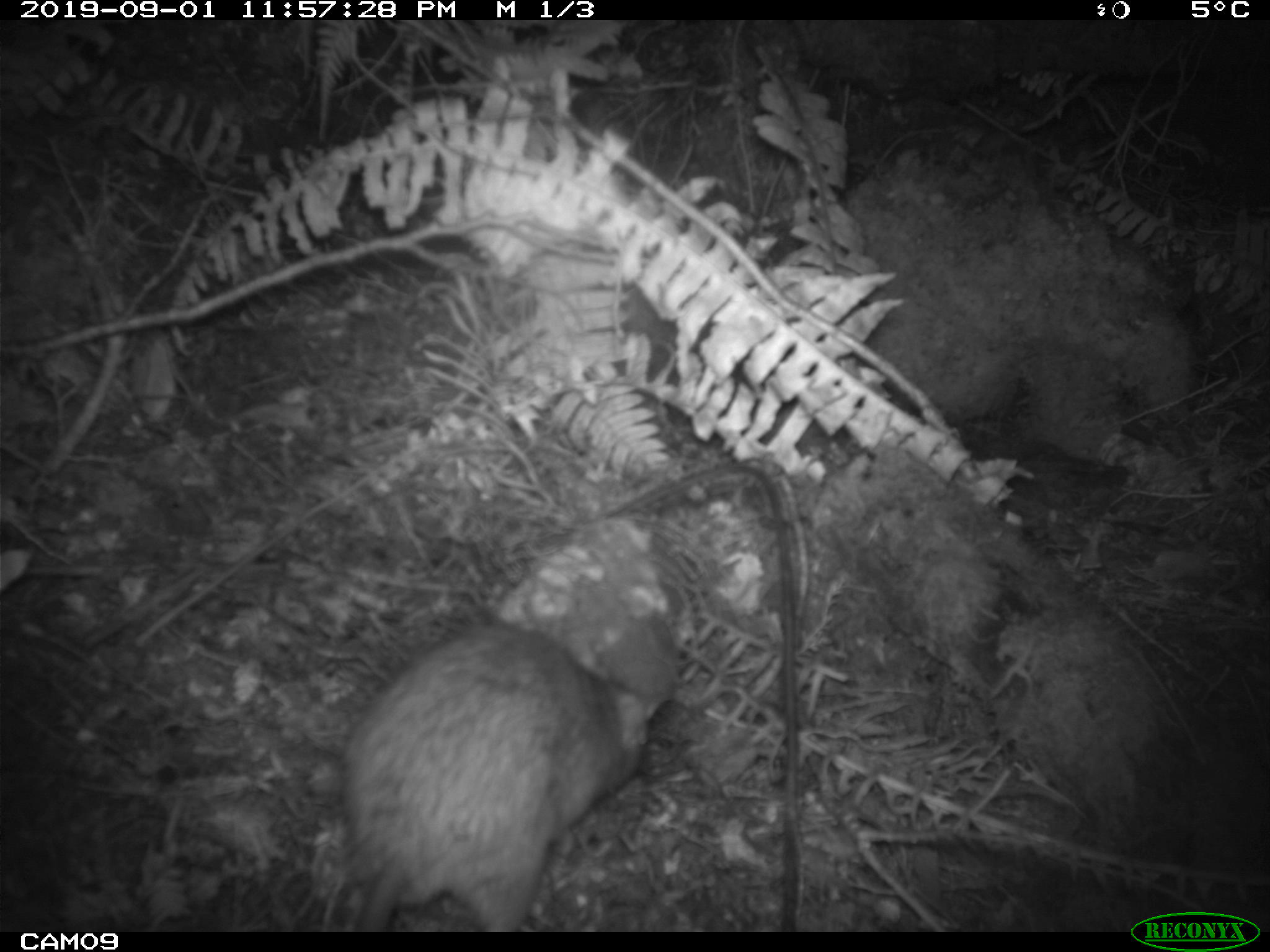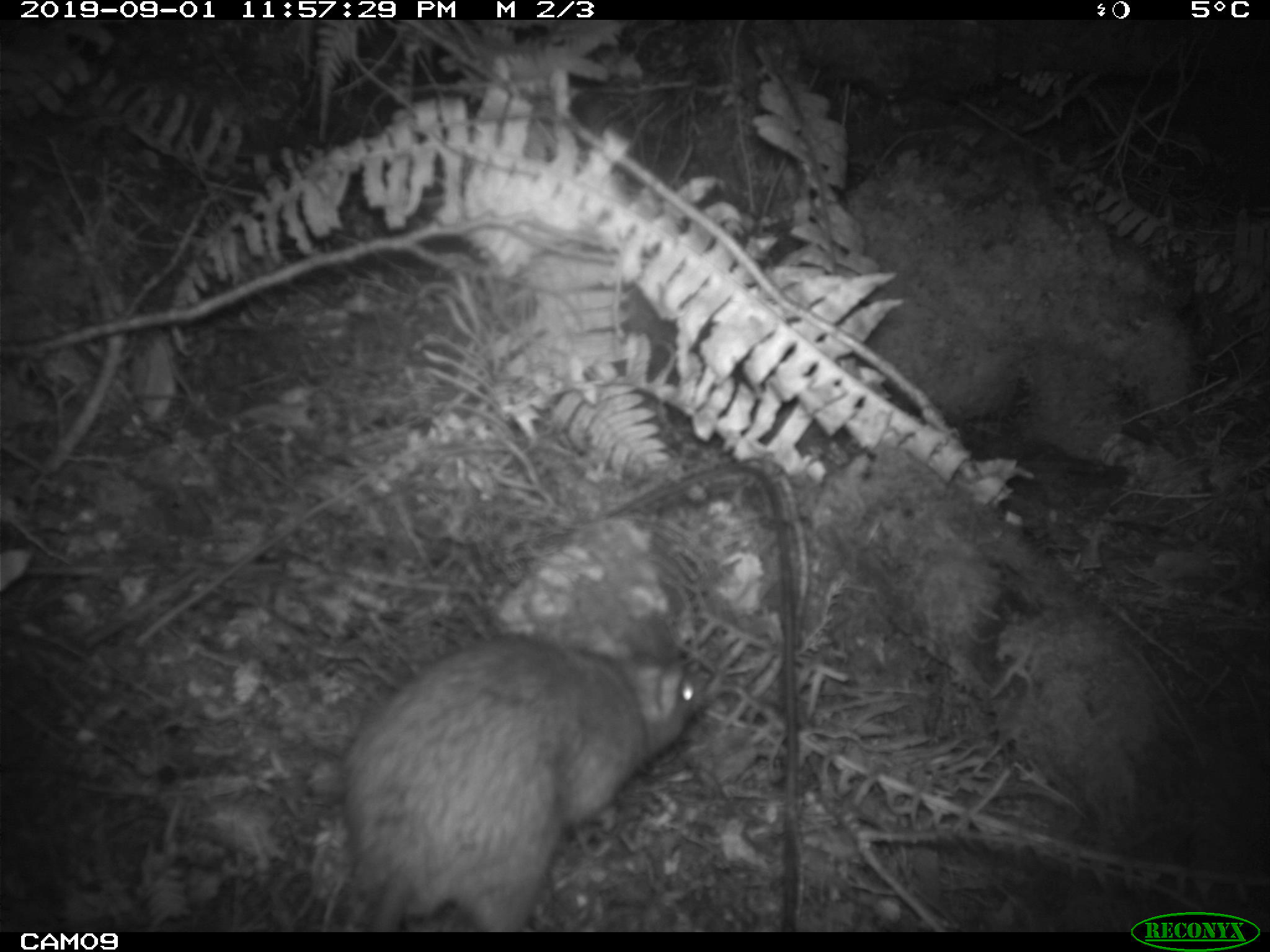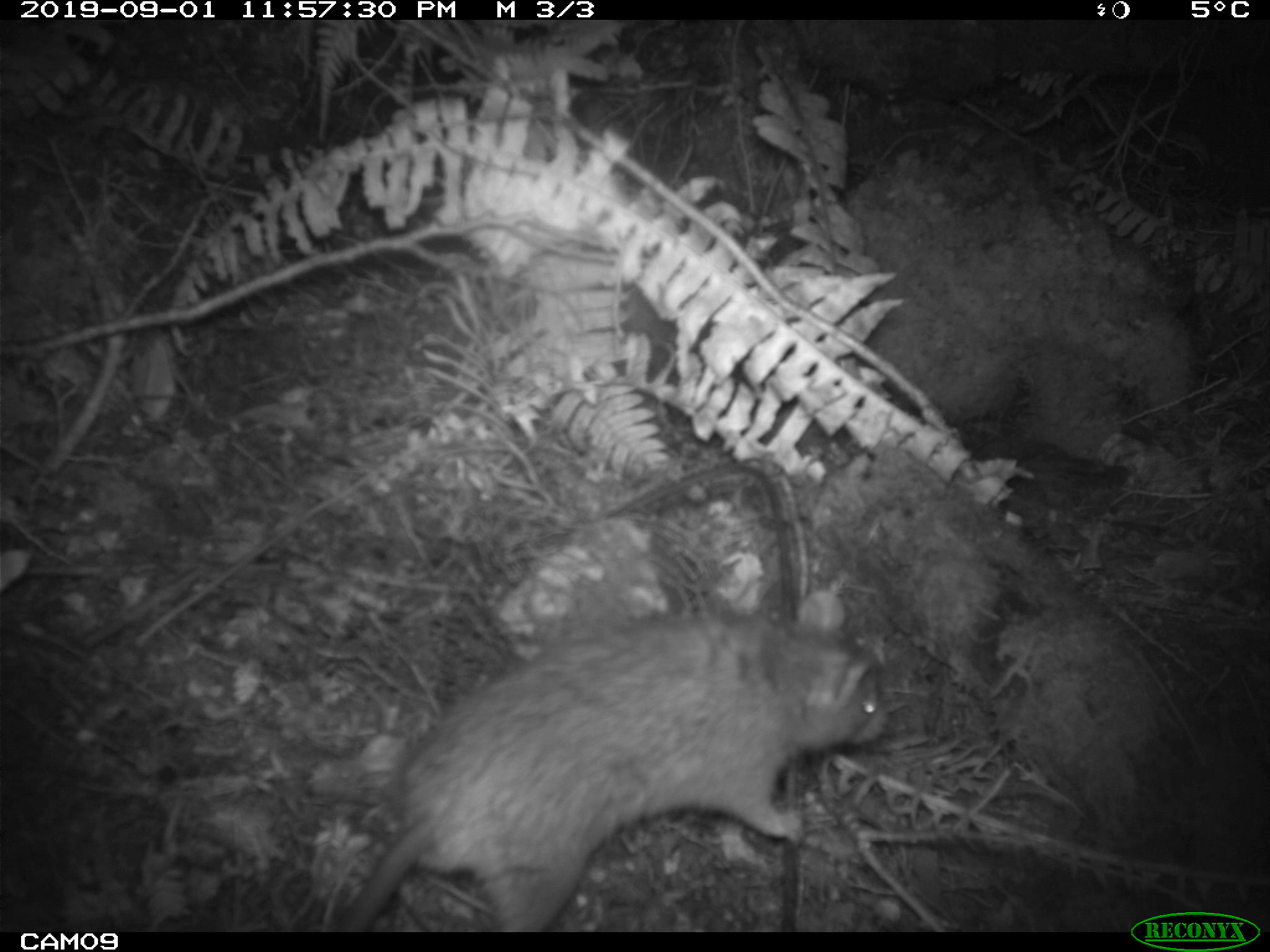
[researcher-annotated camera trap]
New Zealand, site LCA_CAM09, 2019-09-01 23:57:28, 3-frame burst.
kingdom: Animalia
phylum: Chordata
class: Mammalia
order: Rodentia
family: Muridae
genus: Rattus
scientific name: Rattus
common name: rat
Rat (Rattus).